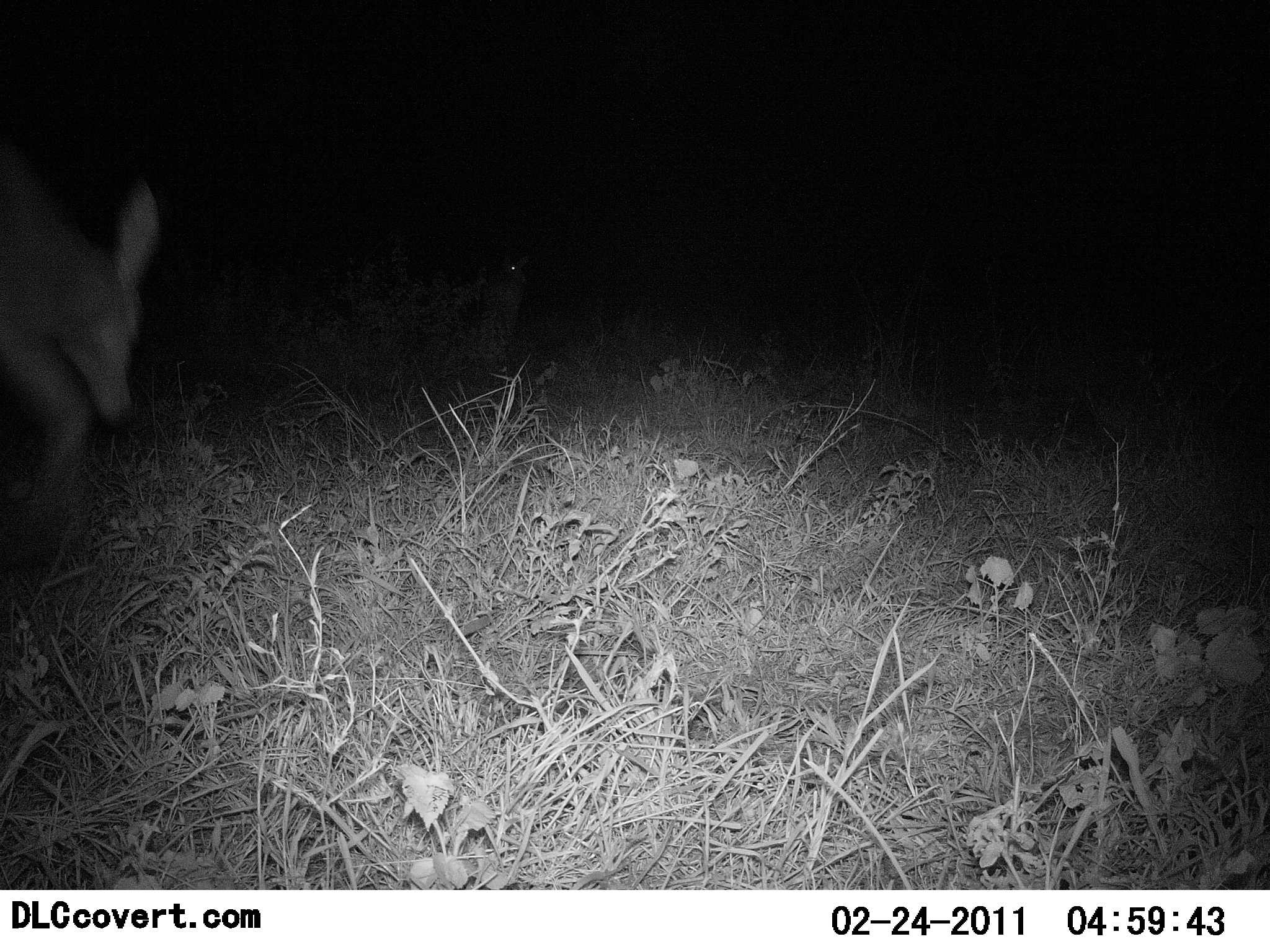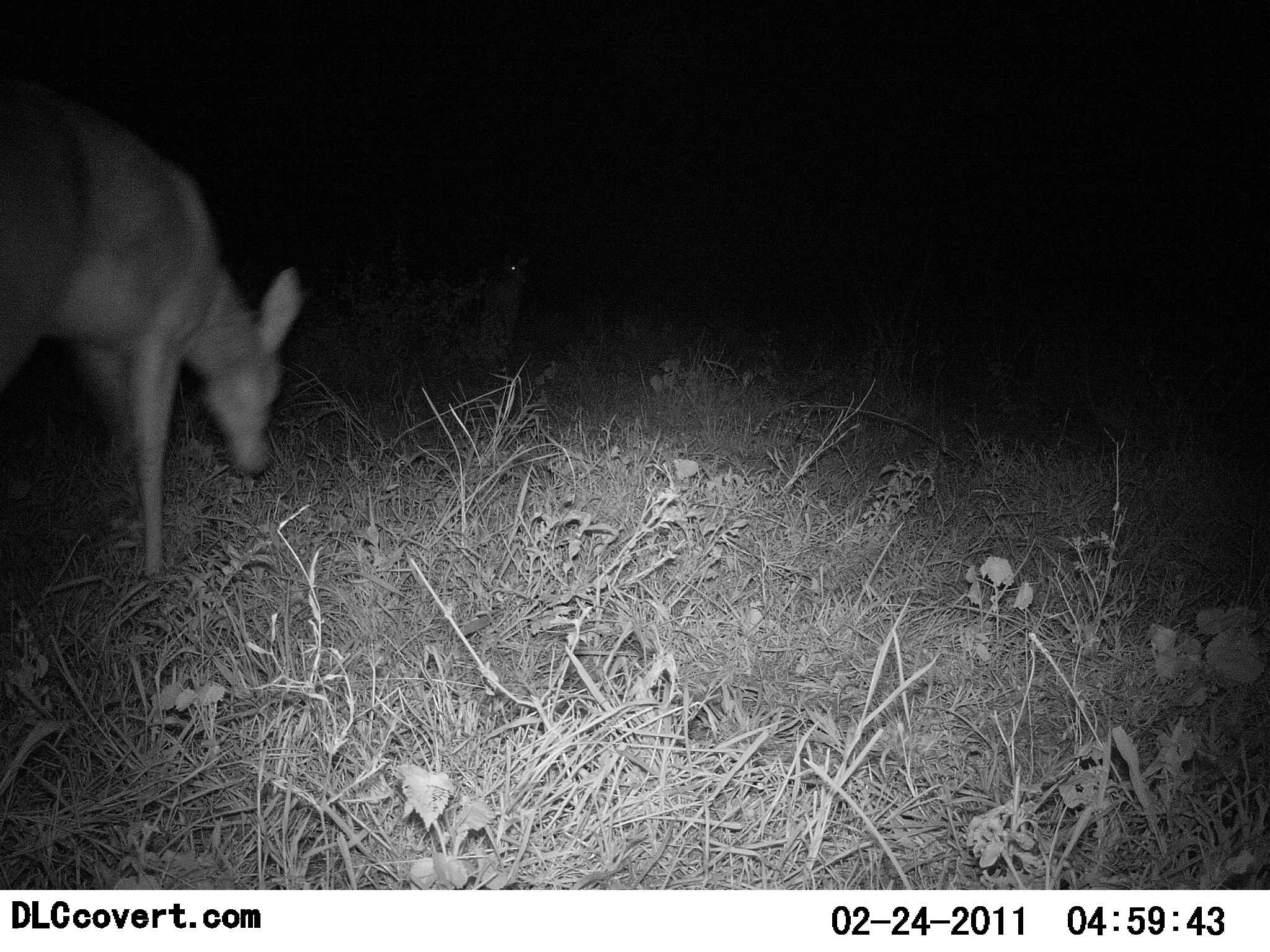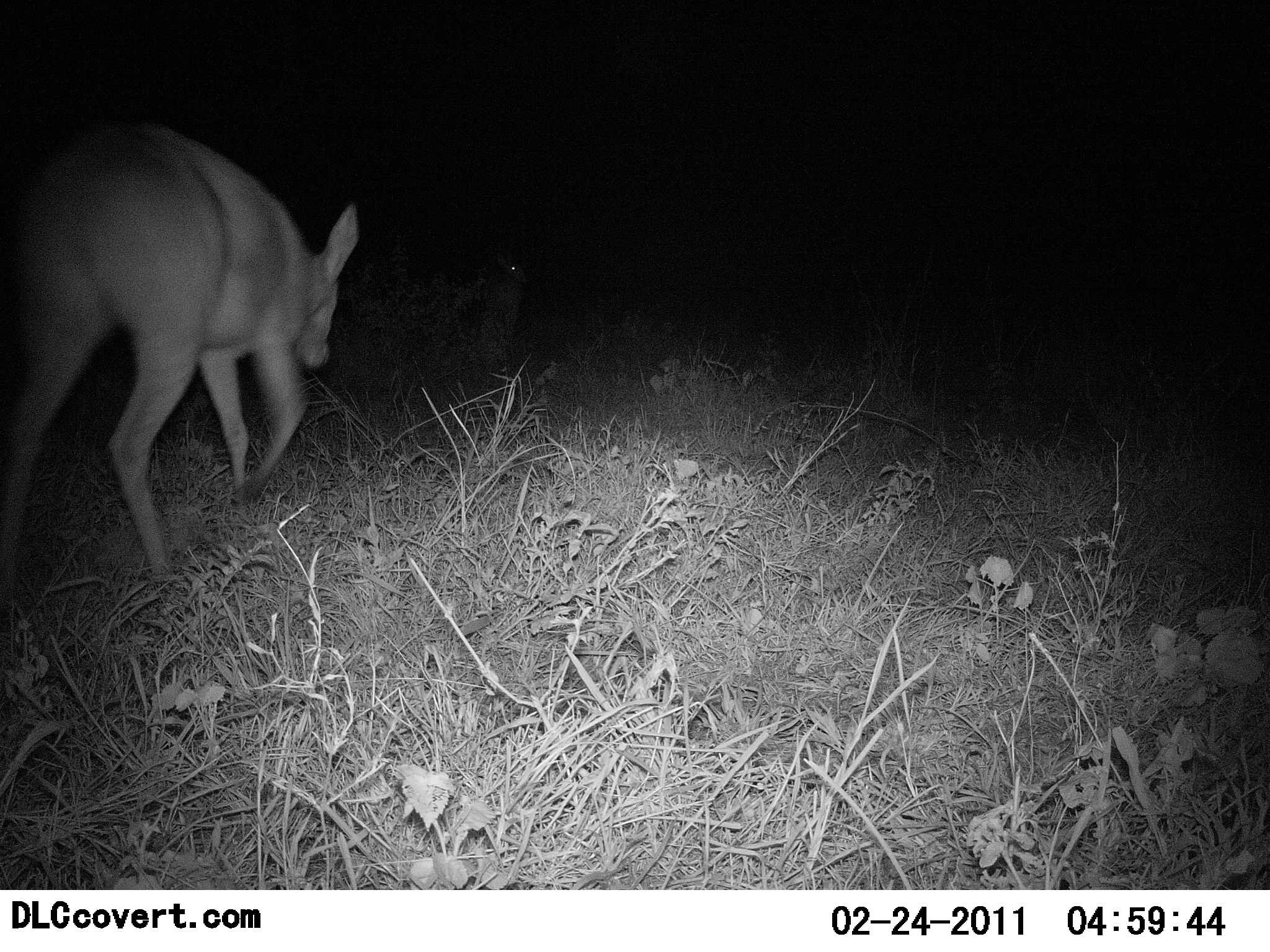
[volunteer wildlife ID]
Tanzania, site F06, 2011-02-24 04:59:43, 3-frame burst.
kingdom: Animalia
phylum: Chordata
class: Mammalia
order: Artiodactyla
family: Bovidae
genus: Redunca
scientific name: Redunca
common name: reedbuck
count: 1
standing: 27%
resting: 0%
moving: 91%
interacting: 0%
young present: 0%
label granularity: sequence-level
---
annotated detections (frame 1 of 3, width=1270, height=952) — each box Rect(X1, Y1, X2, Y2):
animal: Rect(0, 116, 174, 477); Rect(469, 242, 538, 363)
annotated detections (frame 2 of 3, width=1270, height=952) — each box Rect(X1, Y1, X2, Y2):
animal: Rect(2, 69, 301, 590); Rect(469, 241, 541, 377)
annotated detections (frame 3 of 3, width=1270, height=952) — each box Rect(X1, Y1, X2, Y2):
animal: Rect(0, 116, 357, 583)